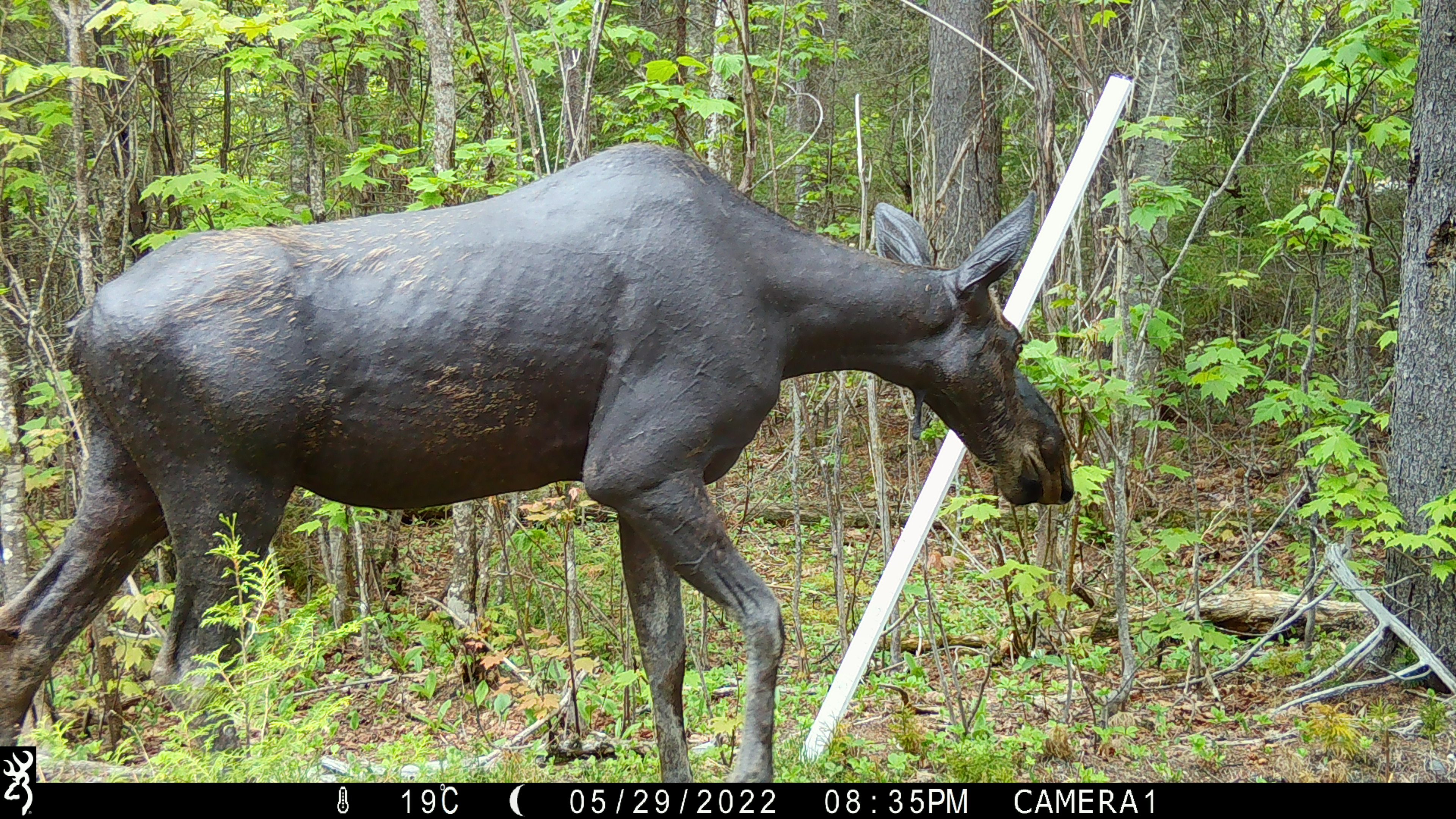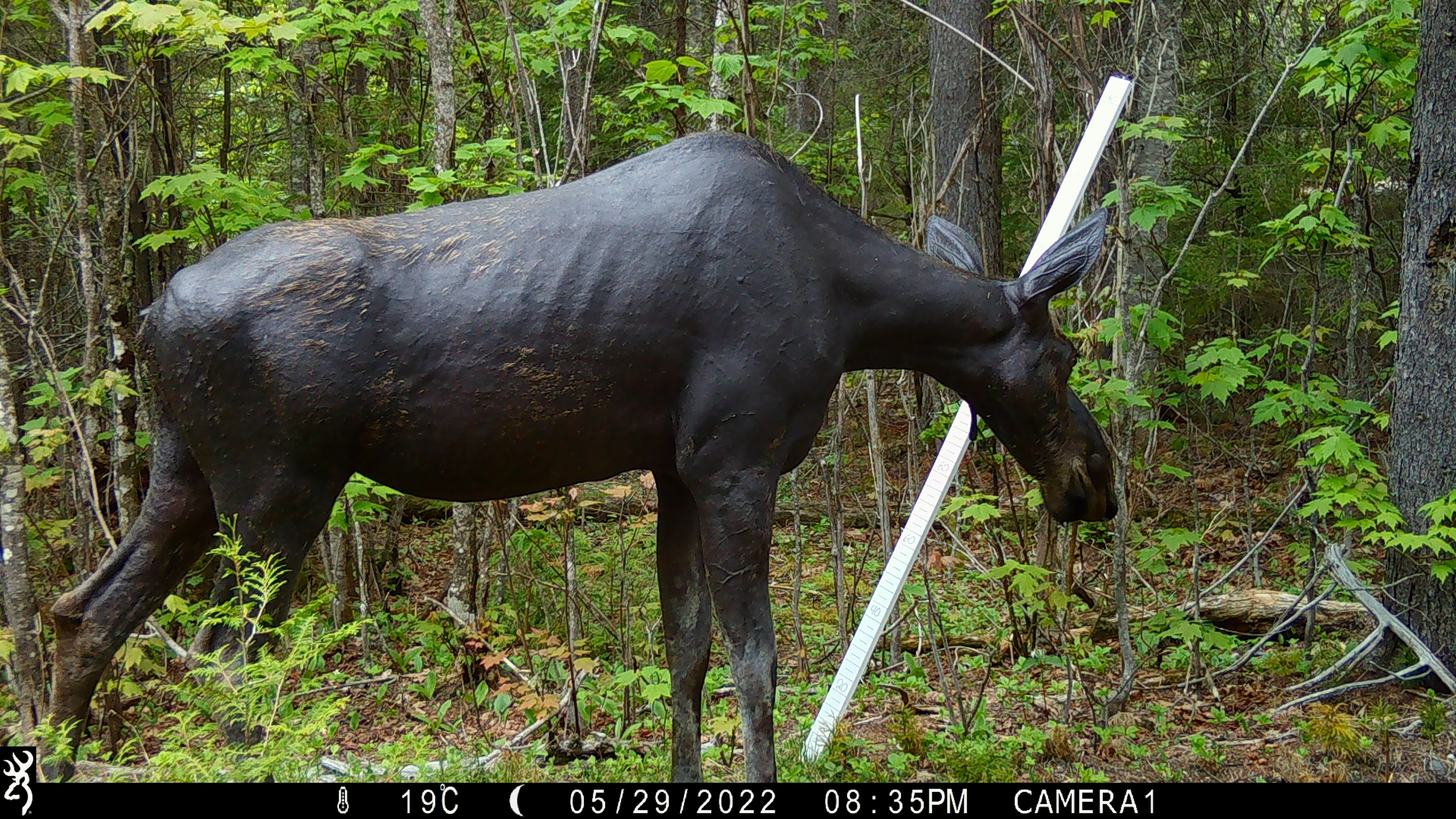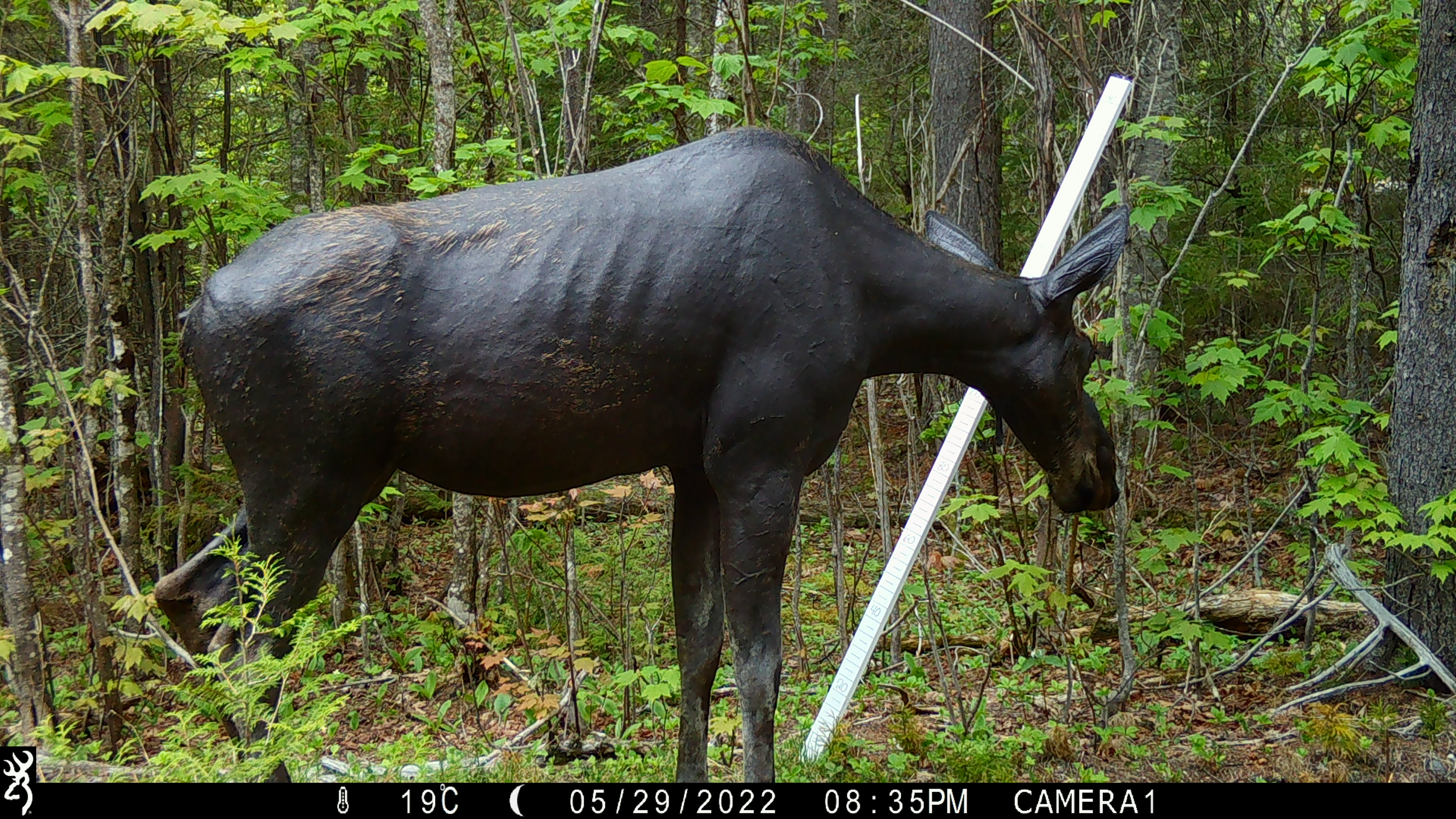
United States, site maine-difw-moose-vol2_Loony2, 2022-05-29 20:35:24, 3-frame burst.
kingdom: Animalia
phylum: Chordata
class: Mammalia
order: Artiodactyla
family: Cervidae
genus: Alces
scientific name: Alces alces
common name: moose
Moose (Alces alces).